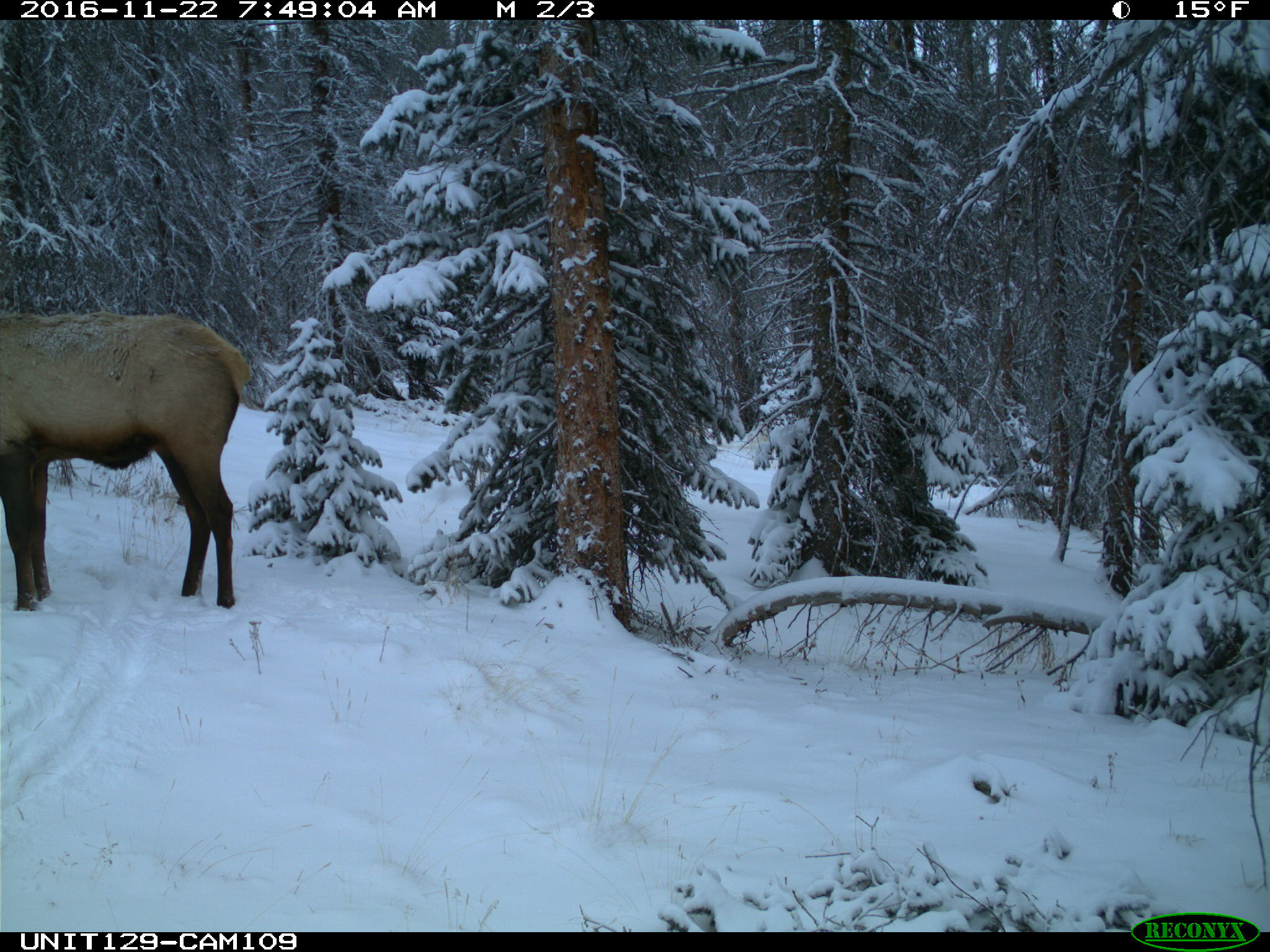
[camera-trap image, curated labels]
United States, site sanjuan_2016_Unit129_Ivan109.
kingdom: Animalia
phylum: Chordata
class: Mammalia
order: Artiodactyla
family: Cervidae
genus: Cervus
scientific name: Cervus elaphus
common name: red deer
Cervus elaphus (red deer).